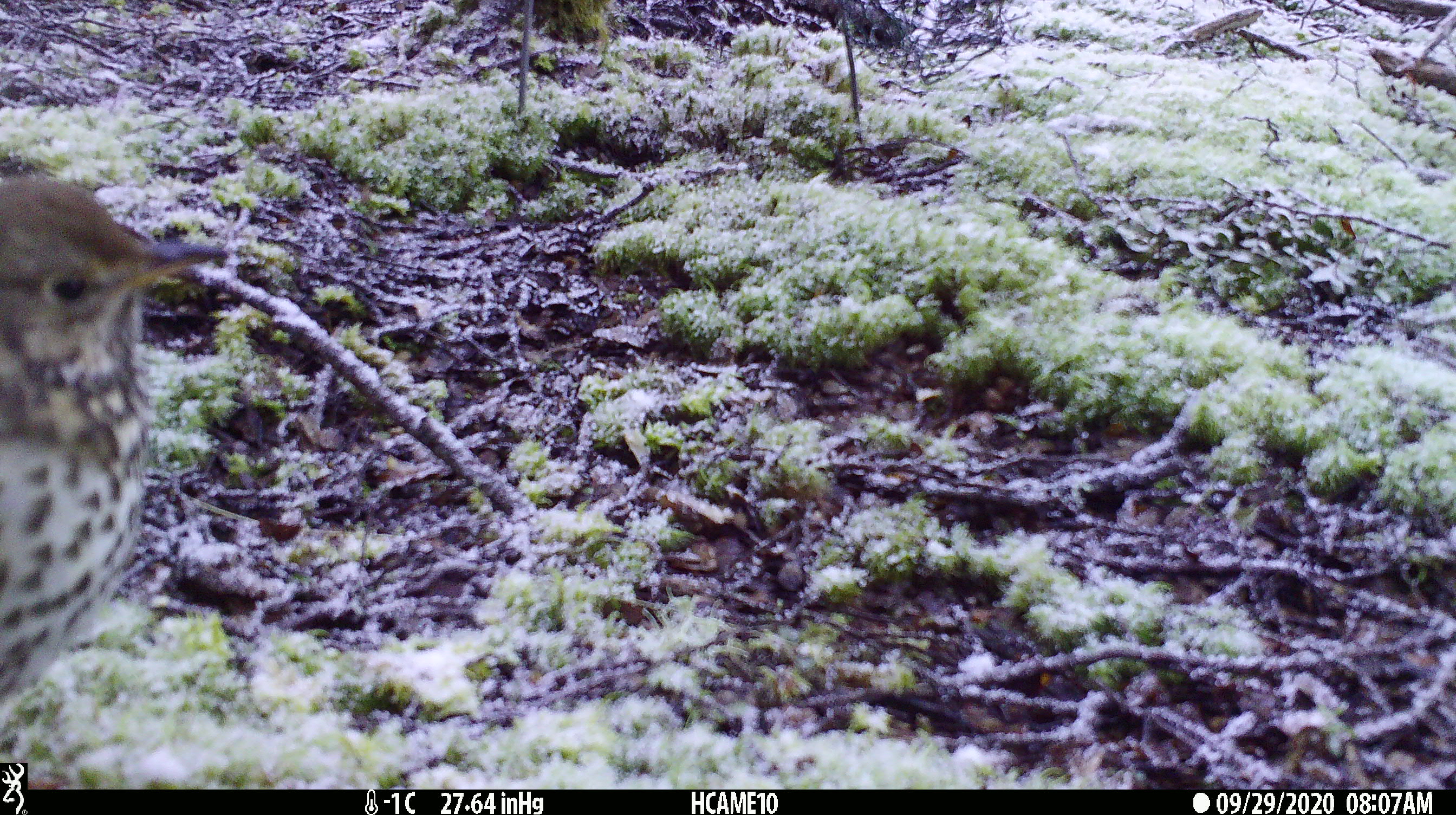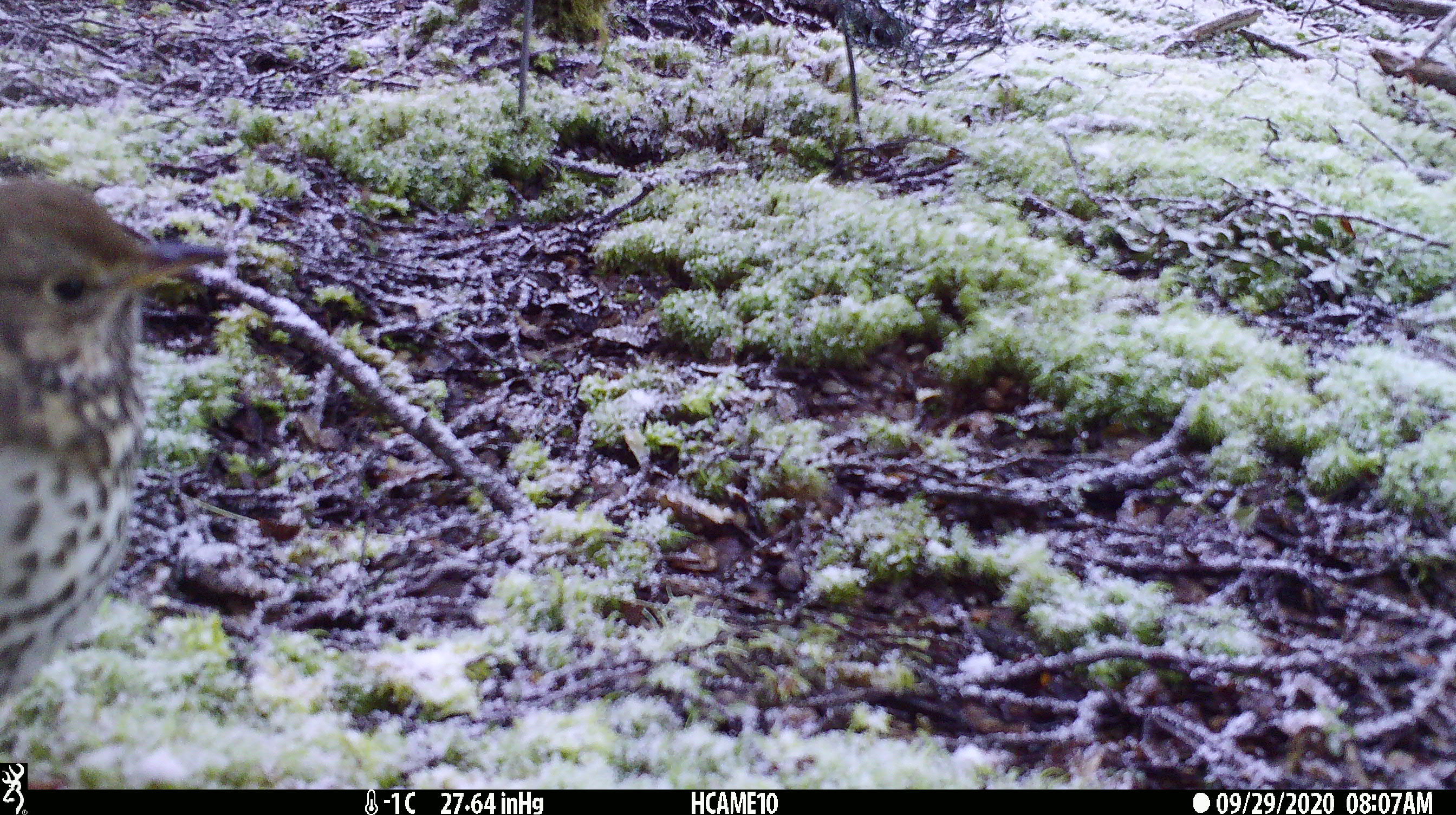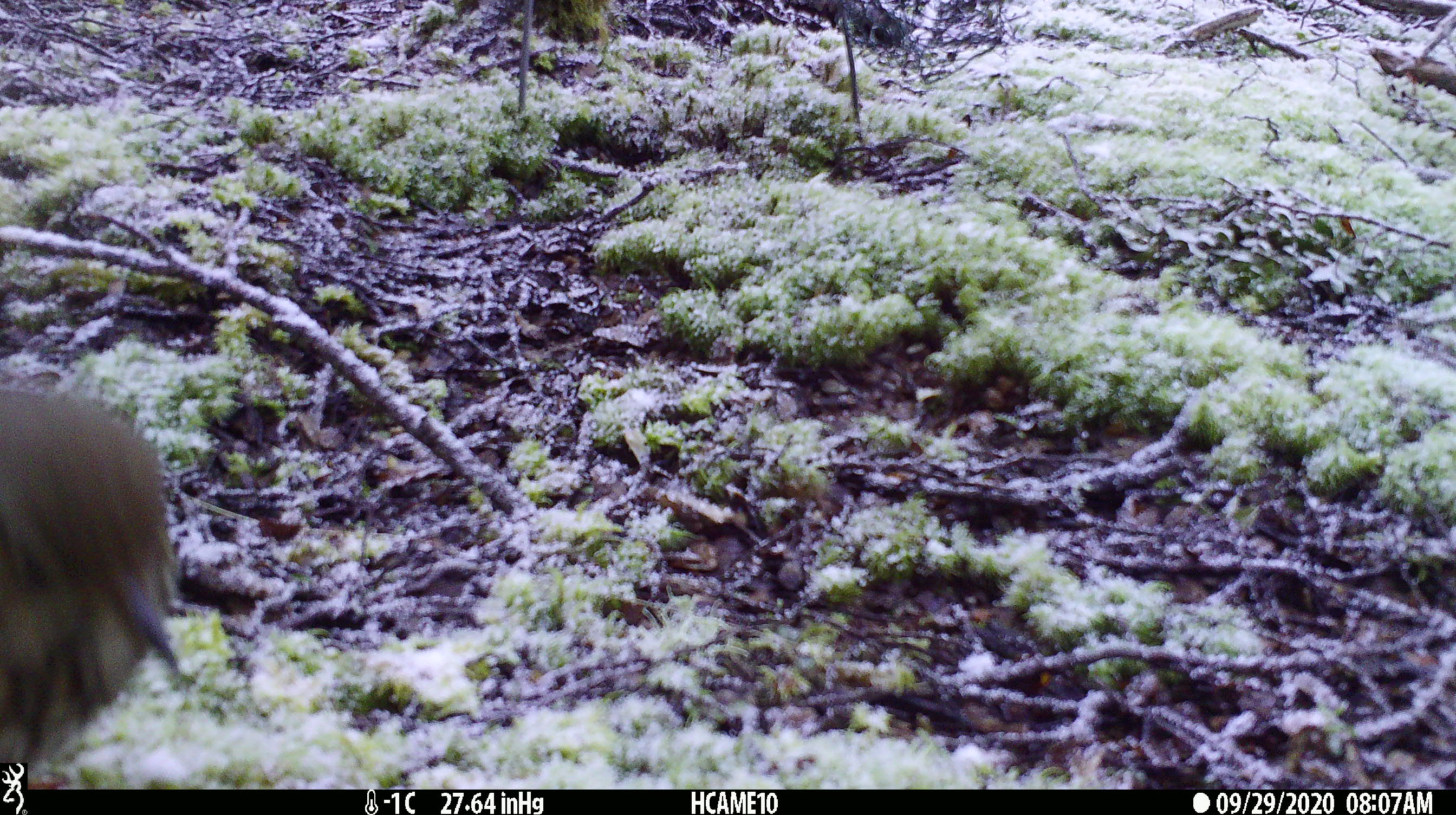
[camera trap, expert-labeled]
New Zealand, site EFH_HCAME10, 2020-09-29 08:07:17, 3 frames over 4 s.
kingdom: Animalia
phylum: Chordata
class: Aves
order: Passeriformes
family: Turdidae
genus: Turdus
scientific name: Turdus philomelos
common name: song thrush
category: thrush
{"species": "thrush (song thrush) (Turdus philomelos)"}